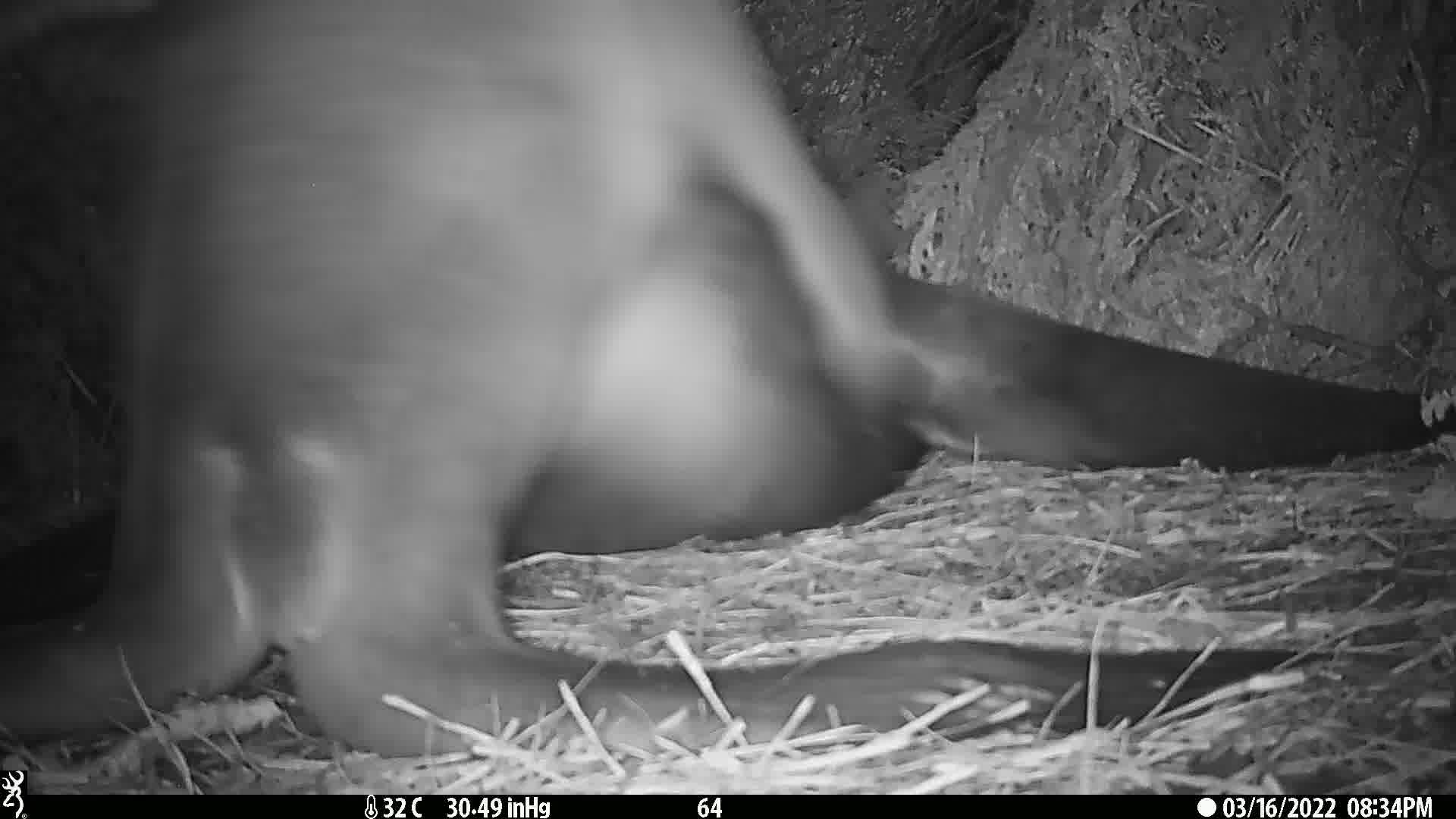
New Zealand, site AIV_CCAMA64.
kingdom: Animalia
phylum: Chordata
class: Mammalia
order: Carnivora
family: Otariidae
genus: Phocarctos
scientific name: Phocarctos hookeri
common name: new zealand sea lion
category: sealion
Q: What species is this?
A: Sealion (new zealand sea lion) (Phocarctos hookeri).